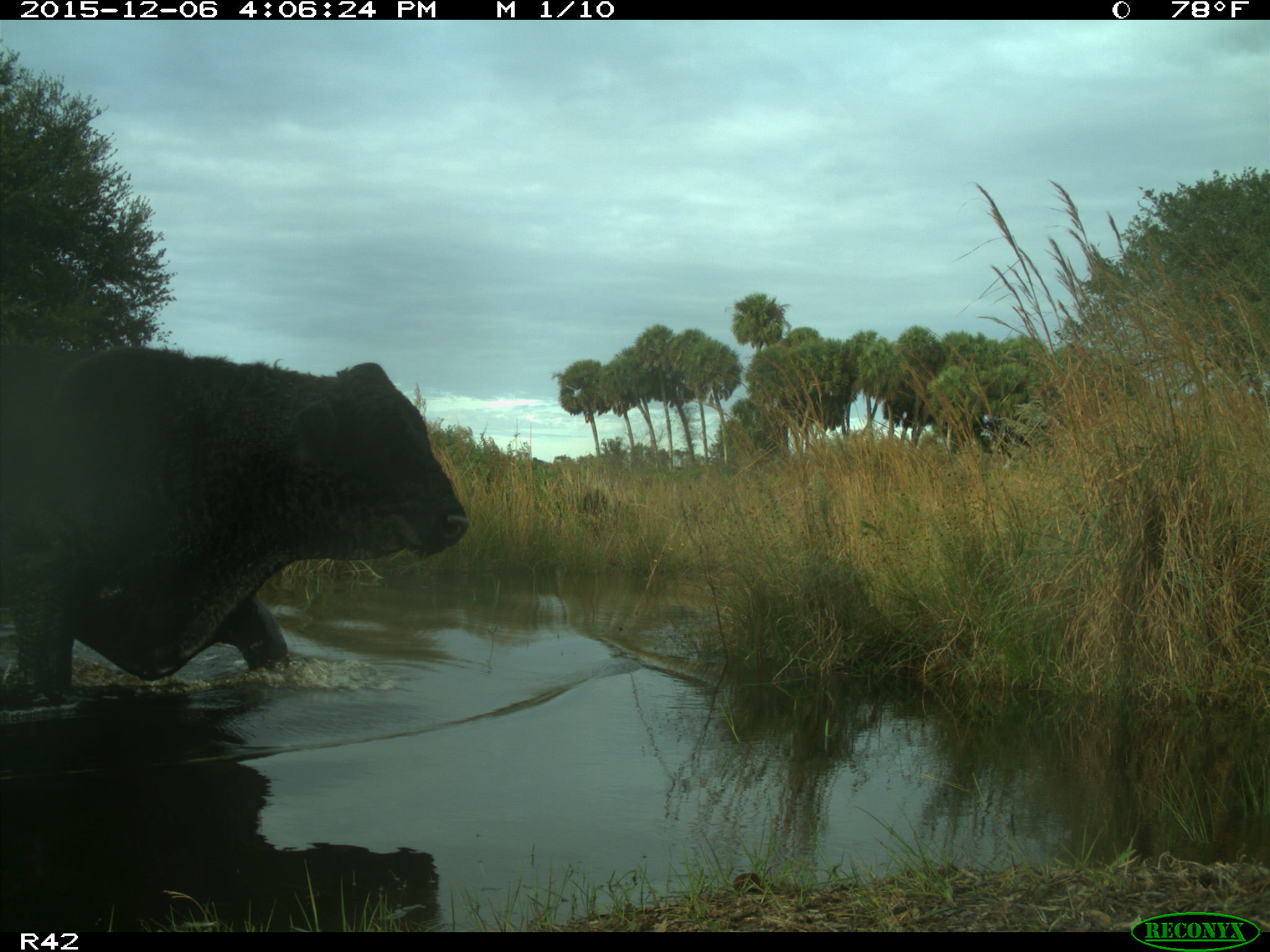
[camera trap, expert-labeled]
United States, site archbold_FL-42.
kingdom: Animalia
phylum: Chordata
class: Mammalia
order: Artiodactyla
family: Bovidae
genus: Bos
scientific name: Bos taurus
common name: domestic cow